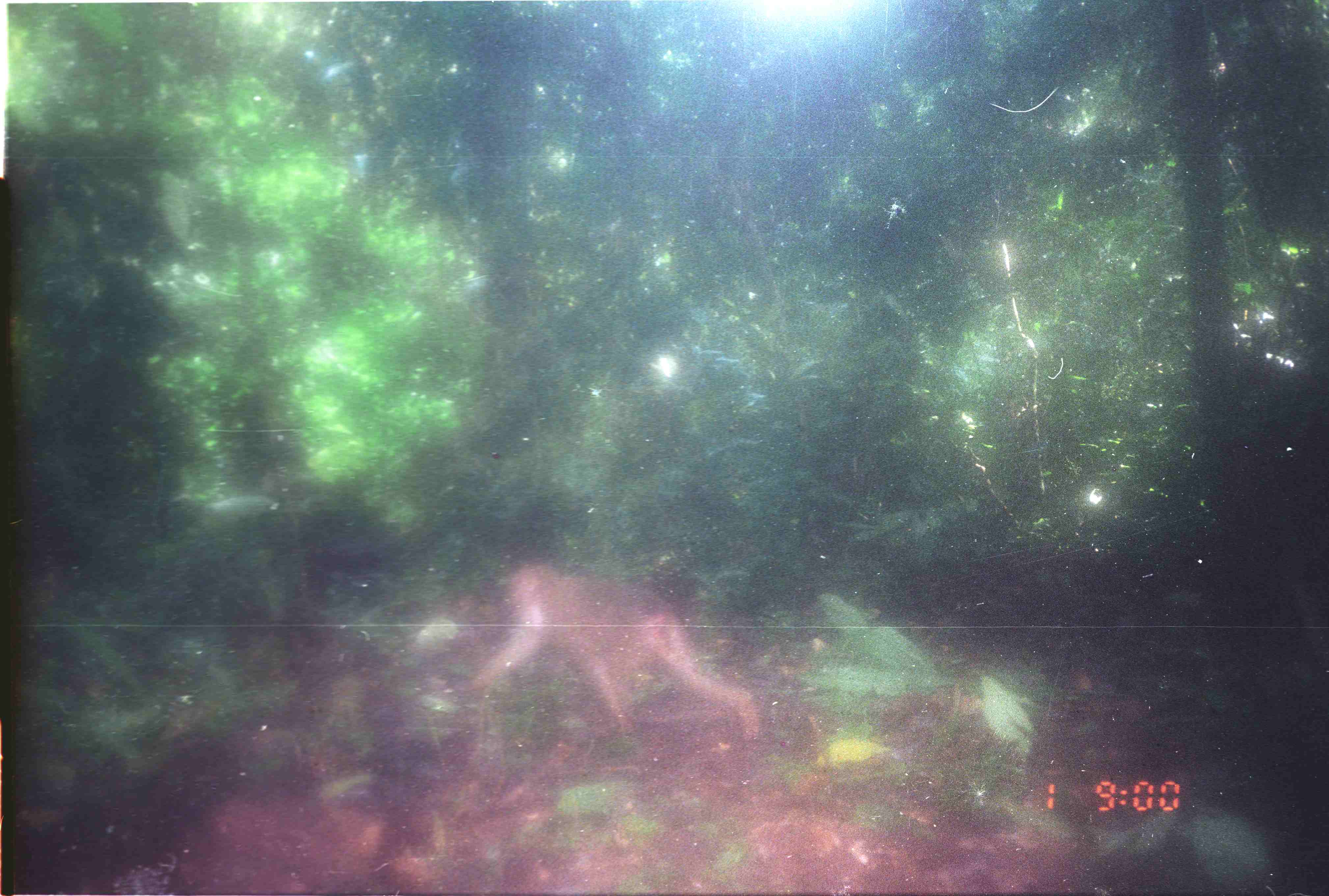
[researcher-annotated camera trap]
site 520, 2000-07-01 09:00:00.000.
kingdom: Animalia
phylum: Chordata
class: Mammalia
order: Primates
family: Cercopithecidae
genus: Macaca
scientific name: Macaca nemestrina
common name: southern pig-tailed macaque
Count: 1.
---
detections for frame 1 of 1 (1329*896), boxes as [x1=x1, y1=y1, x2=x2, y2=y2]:
macaca nemestrina: [x1=457, y1=562, x2=759, y2=740]